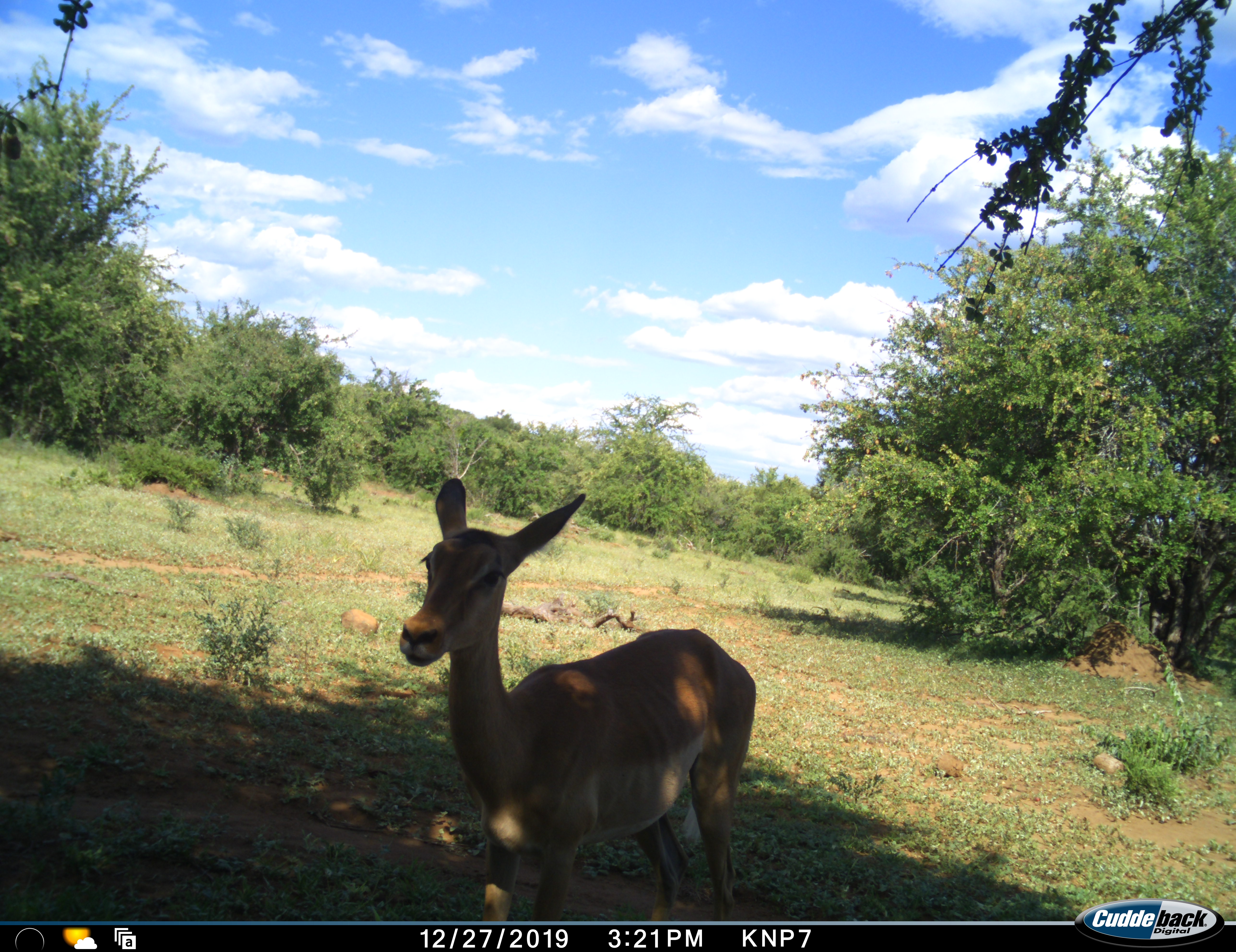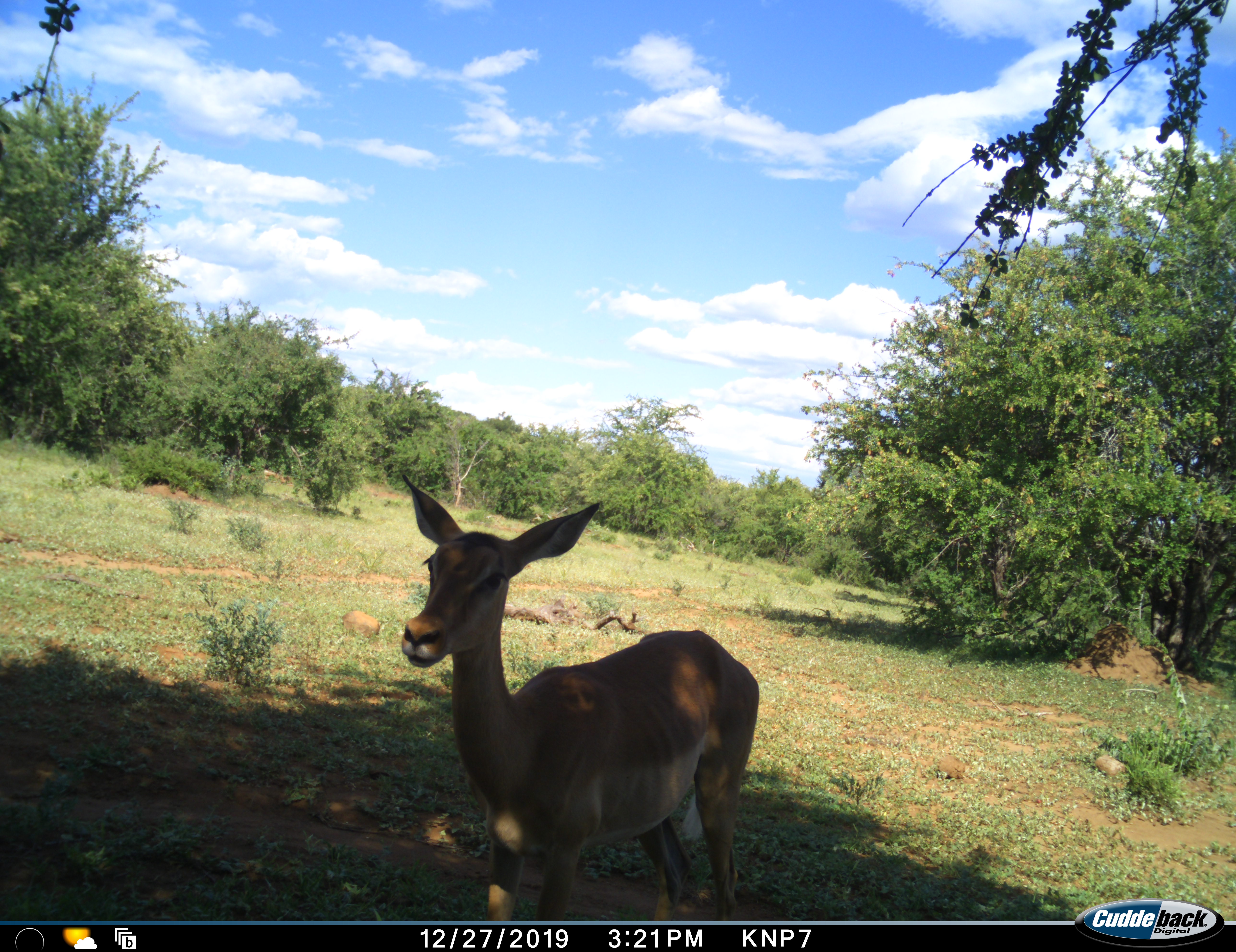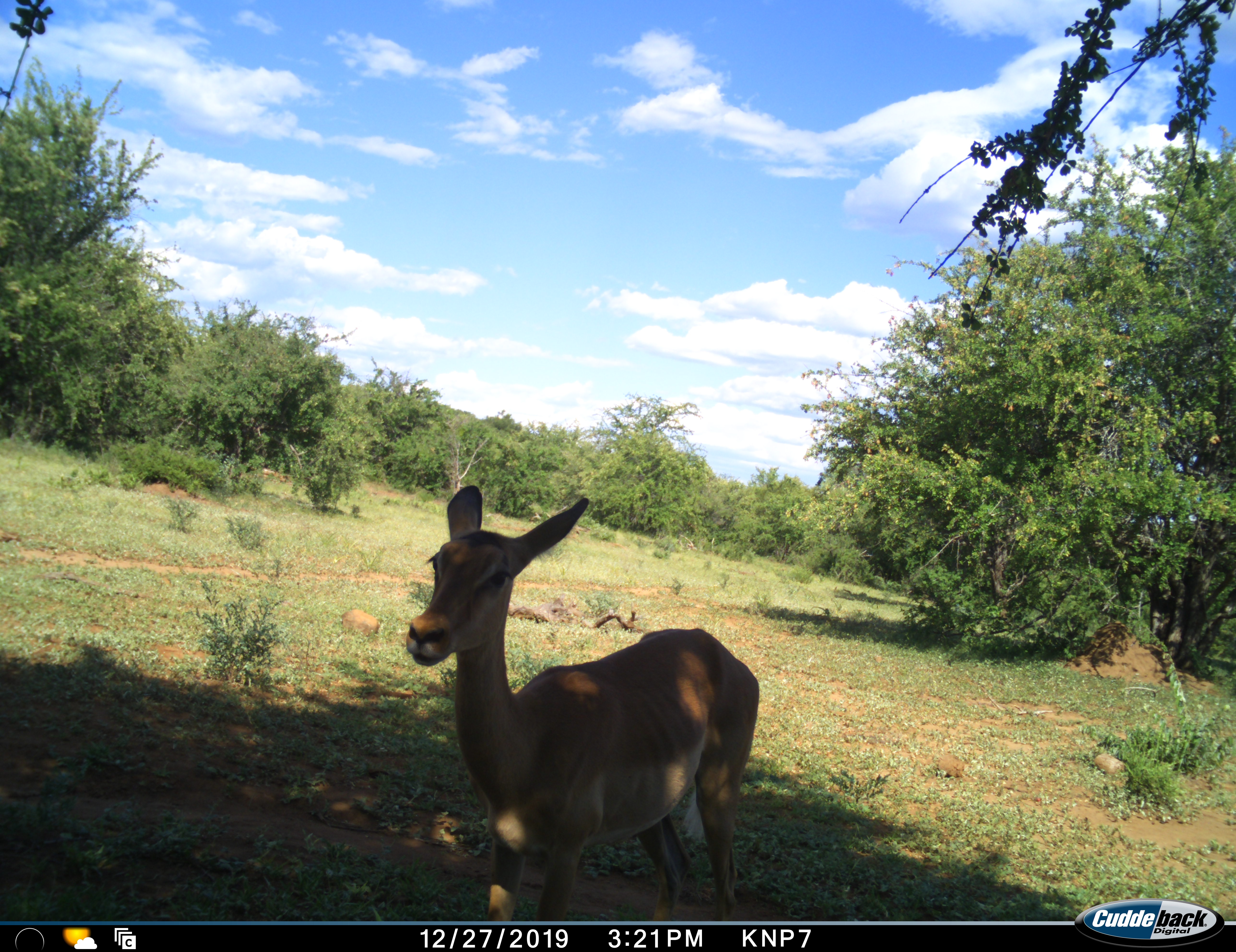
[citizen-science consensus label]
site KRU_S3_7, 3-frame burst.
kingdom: Animalia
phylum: Chordata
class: Mammalia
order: Artiodactyla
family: Bovidae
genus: Aepyceros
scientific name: Aepyceros melampus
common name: impala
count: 1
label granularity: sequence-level